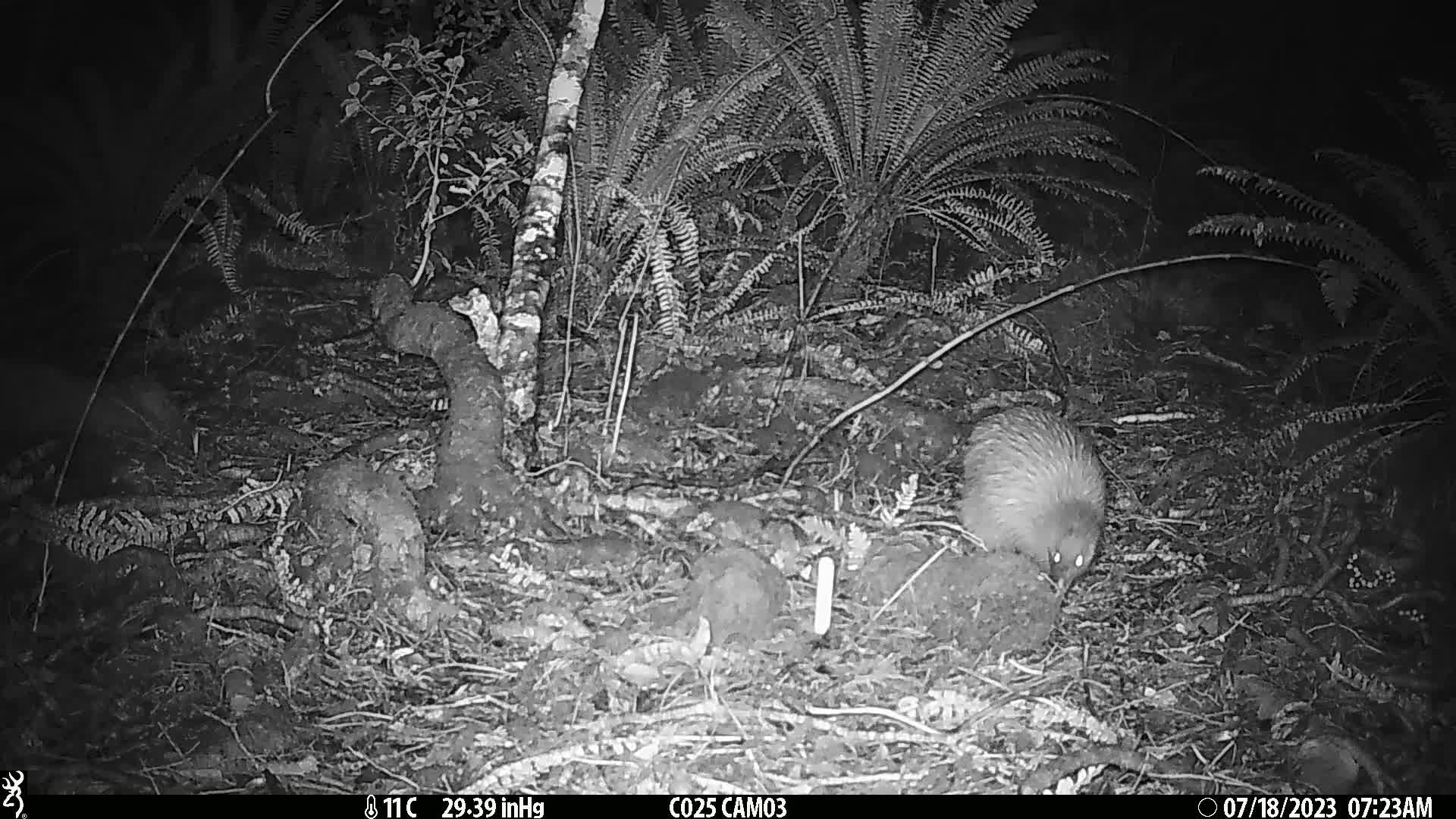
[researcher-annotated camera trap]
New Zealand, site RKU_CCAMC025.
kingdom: Animalia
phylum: Chordata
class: Aves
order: Apterygiformes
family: Apterygidae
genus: Apteryx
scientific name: Apteryx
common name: kiwi